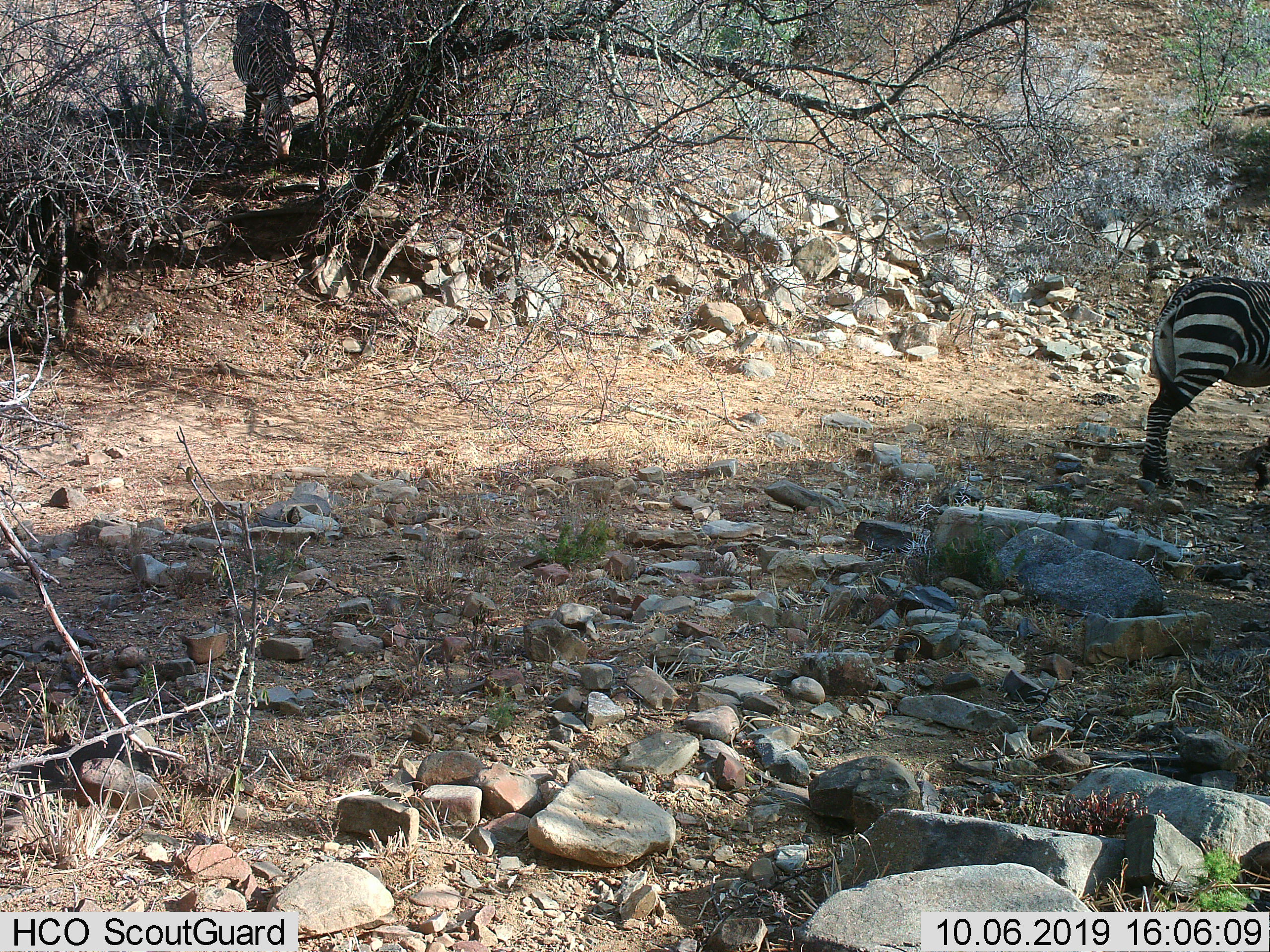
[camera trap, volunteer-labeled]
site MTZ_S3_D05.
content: unidentified animal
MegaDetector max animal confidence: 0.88